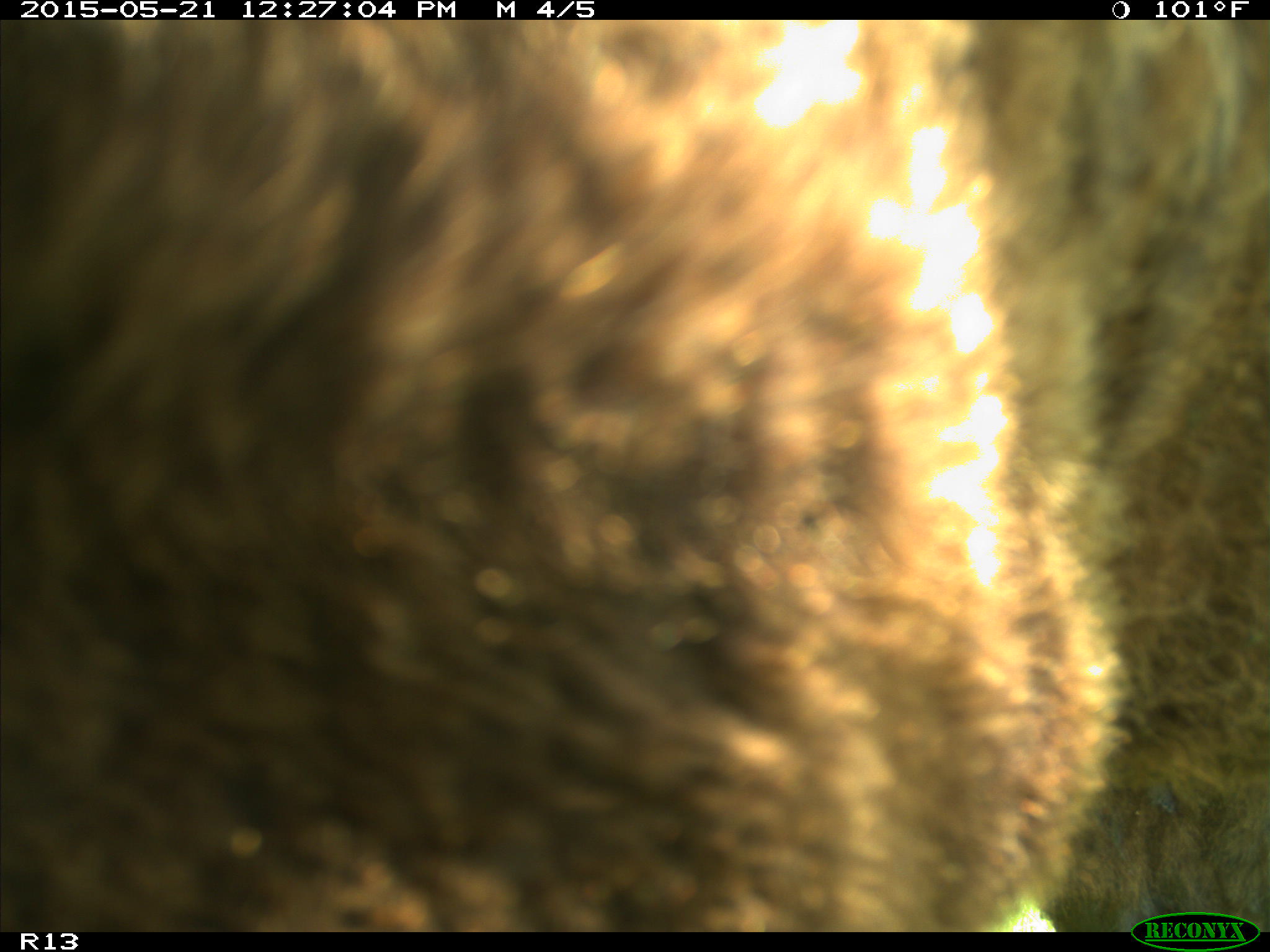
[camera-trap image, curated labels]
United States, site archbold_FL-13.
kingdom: Animalia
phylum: Chordata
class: Mammalia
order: Artiodactyla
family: Bovidae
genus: Bos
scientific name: Bos taurus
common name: domestic cow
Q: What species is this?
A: Bos taurus (domestic cow).